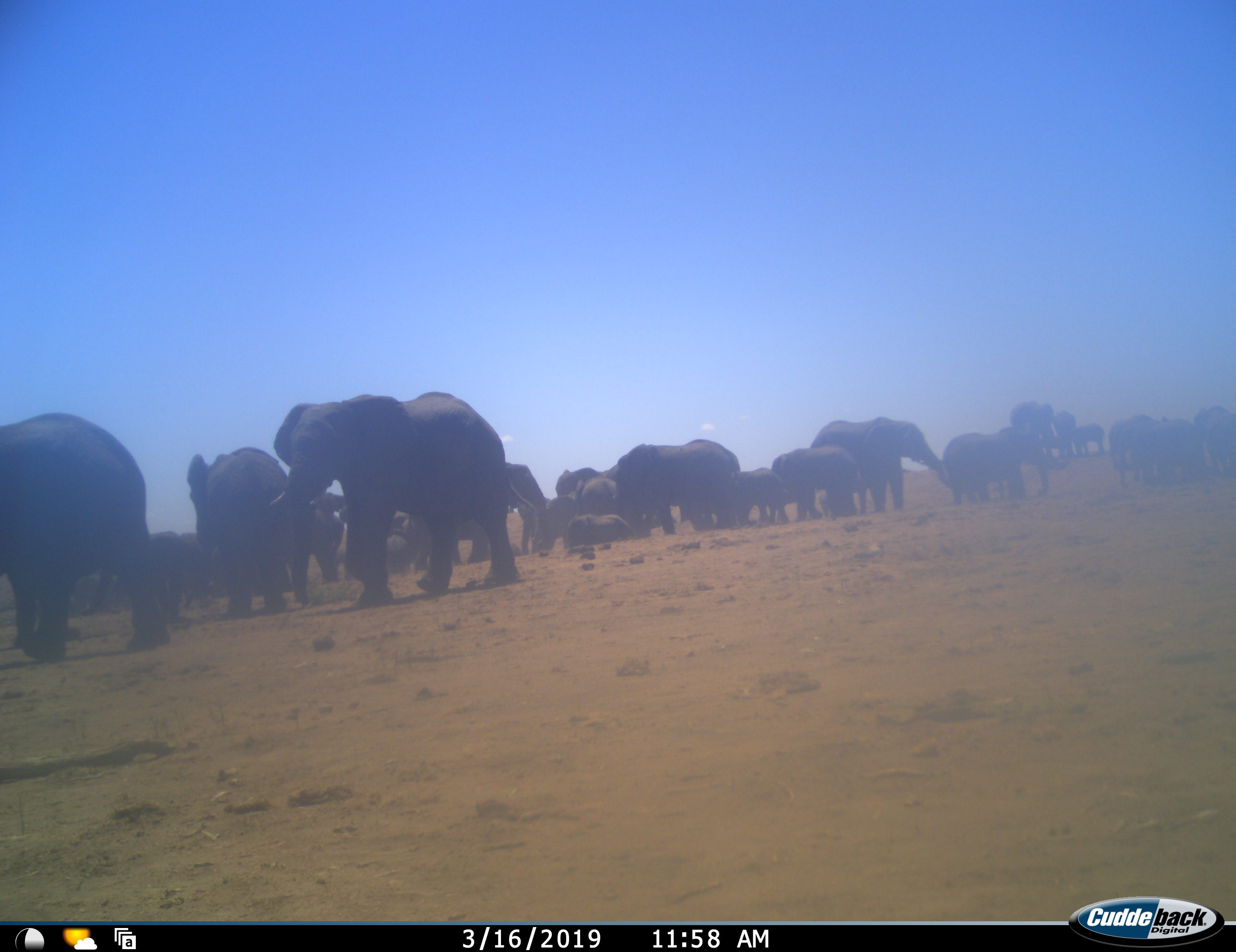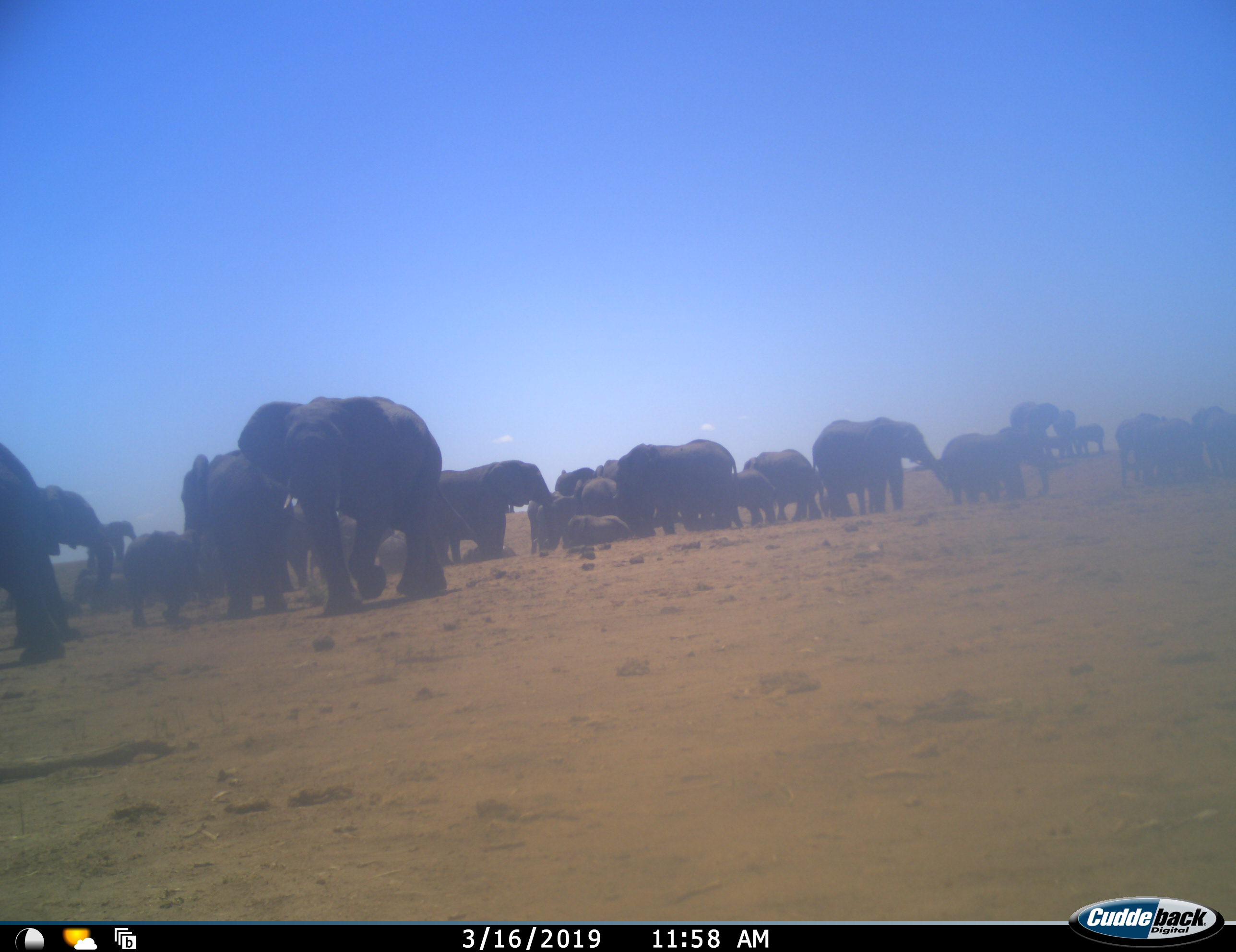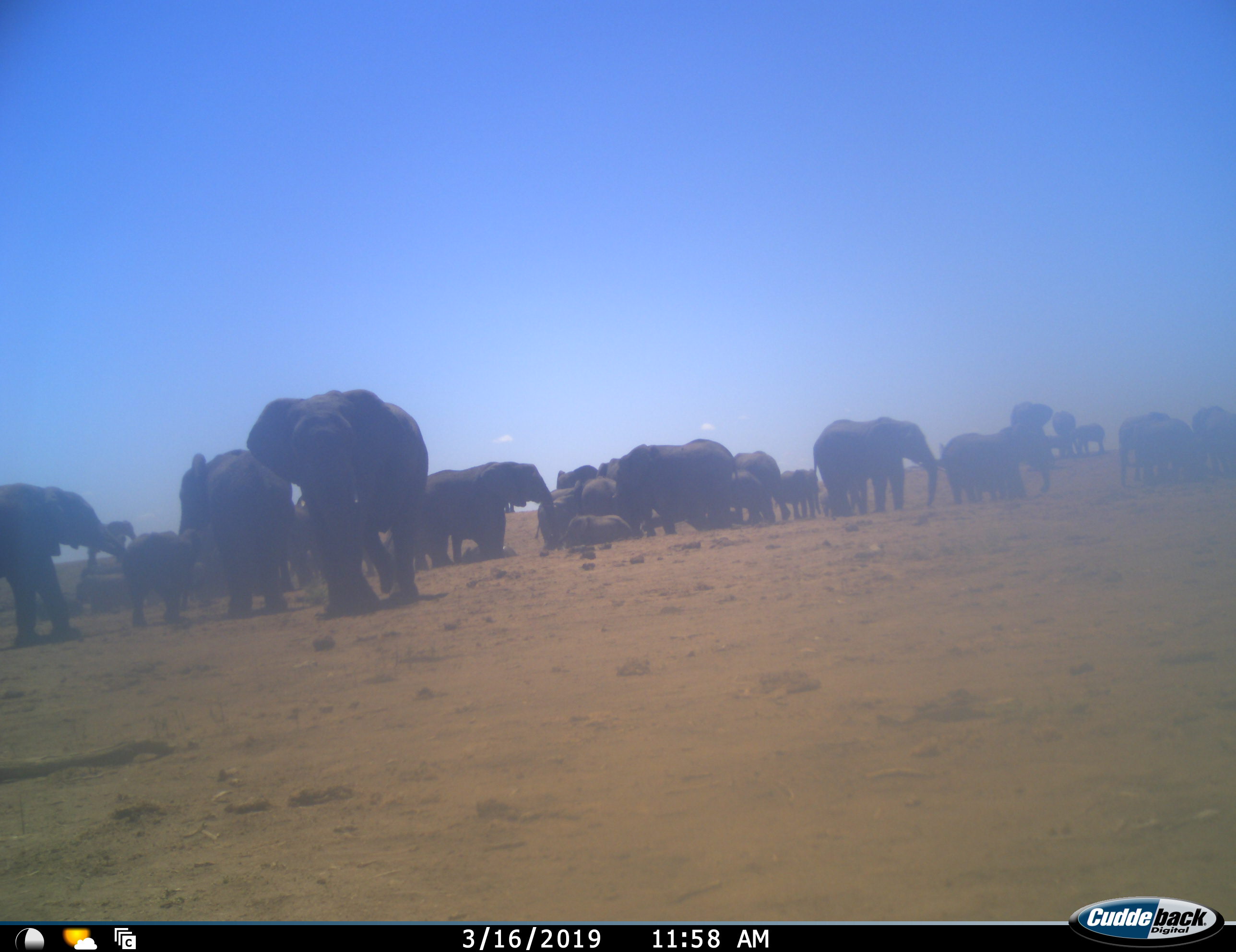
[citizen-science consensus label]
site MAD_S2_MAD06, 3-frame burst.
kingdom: Animalia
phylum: Chordata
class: Mammalia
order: Proboscidea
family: Elephantidae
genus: Loxodonta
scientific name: Loxodonta africana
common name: african bush elephant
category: elephant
Elephant (african bush elephant) (Loxodonta africana), count 11-50. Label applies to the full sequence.